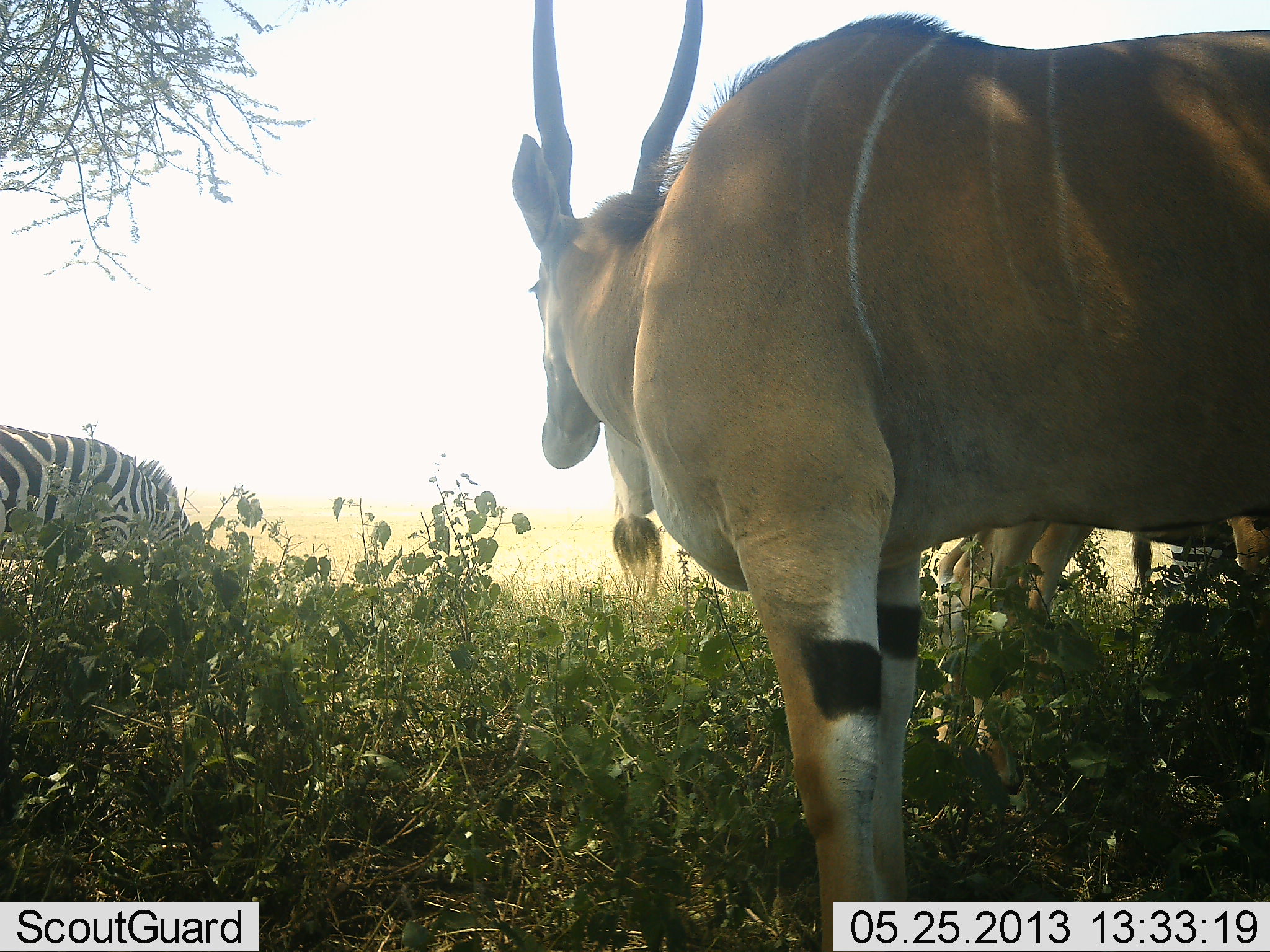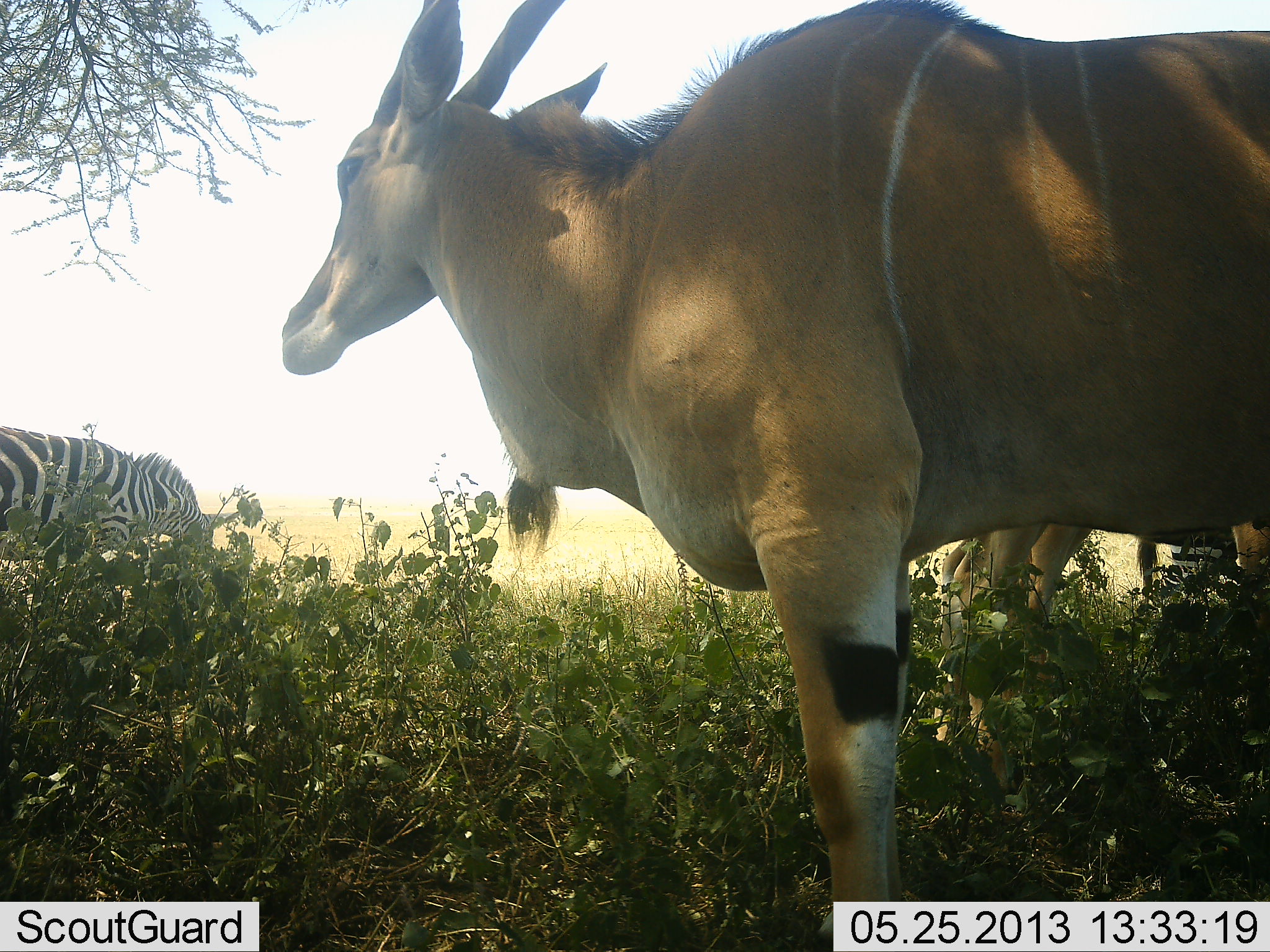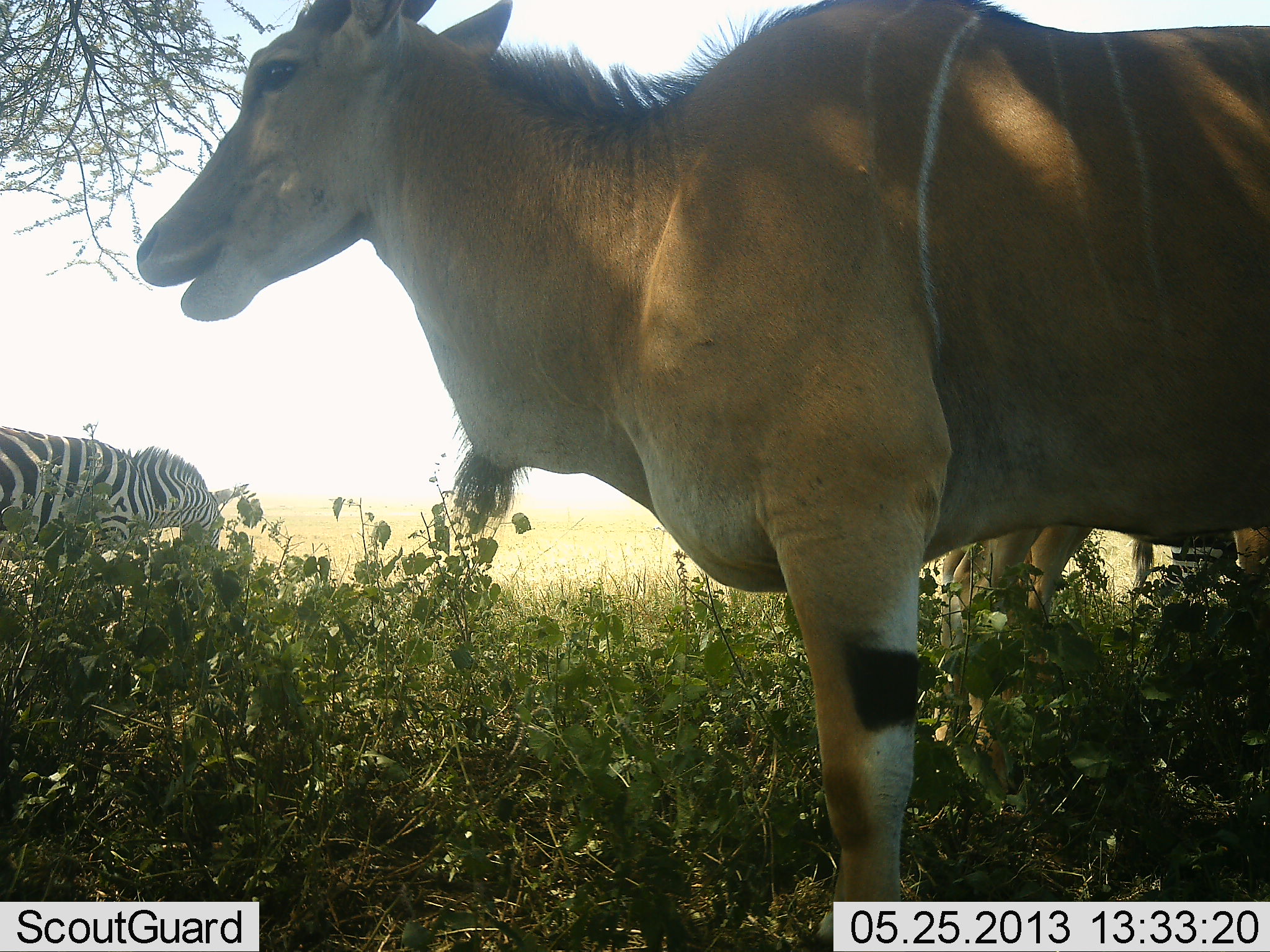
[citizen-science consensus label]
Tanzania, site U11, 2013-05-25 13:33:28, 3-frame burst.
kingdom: Animalia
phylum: Chordata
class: Mammalia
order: Artiodactyla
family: Bovidae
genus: Tragelaphus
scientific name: Tragelaphus oryx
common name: eland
Eland (Tragelaphus oryx), count 2. Behavior (volunteer vote fractions): standing 96%, resting 0%, moving 4%, interacting 4%. Young present (vote fraction): 0%. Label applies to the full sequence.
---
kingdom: Animalia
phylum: Chordata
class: Mammalia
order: Perissodactyla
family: Equidae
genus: Equus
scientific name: Equus quagga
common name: plains zebra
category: zebra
Zebra (plains zebra) (Equus quagga), count 1. Behavior (volunteer vote fractions): standing 23%, resting 0%, moving 0%, interacting 0%. Young present (vote fraction): 0%. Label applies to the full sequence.